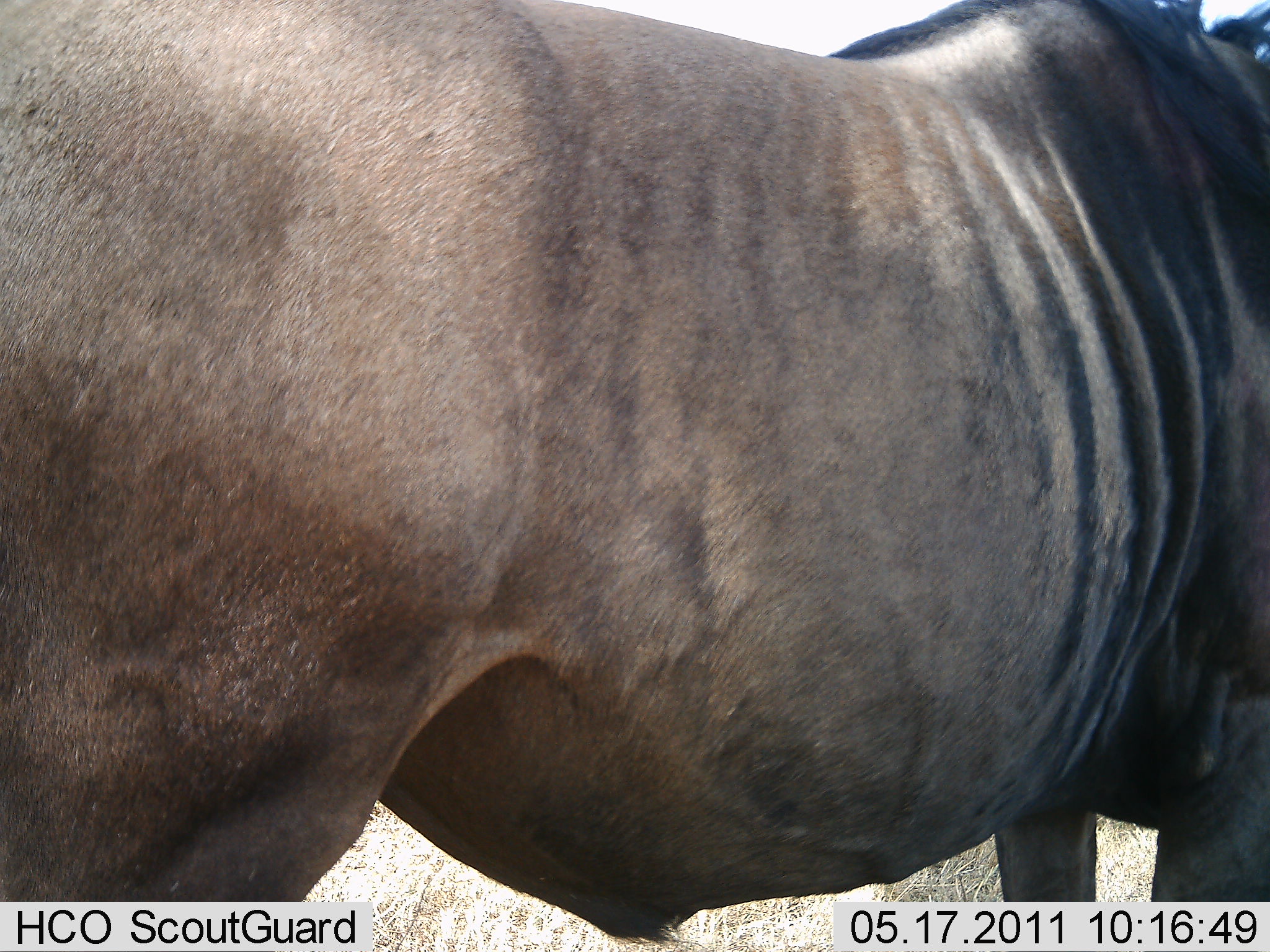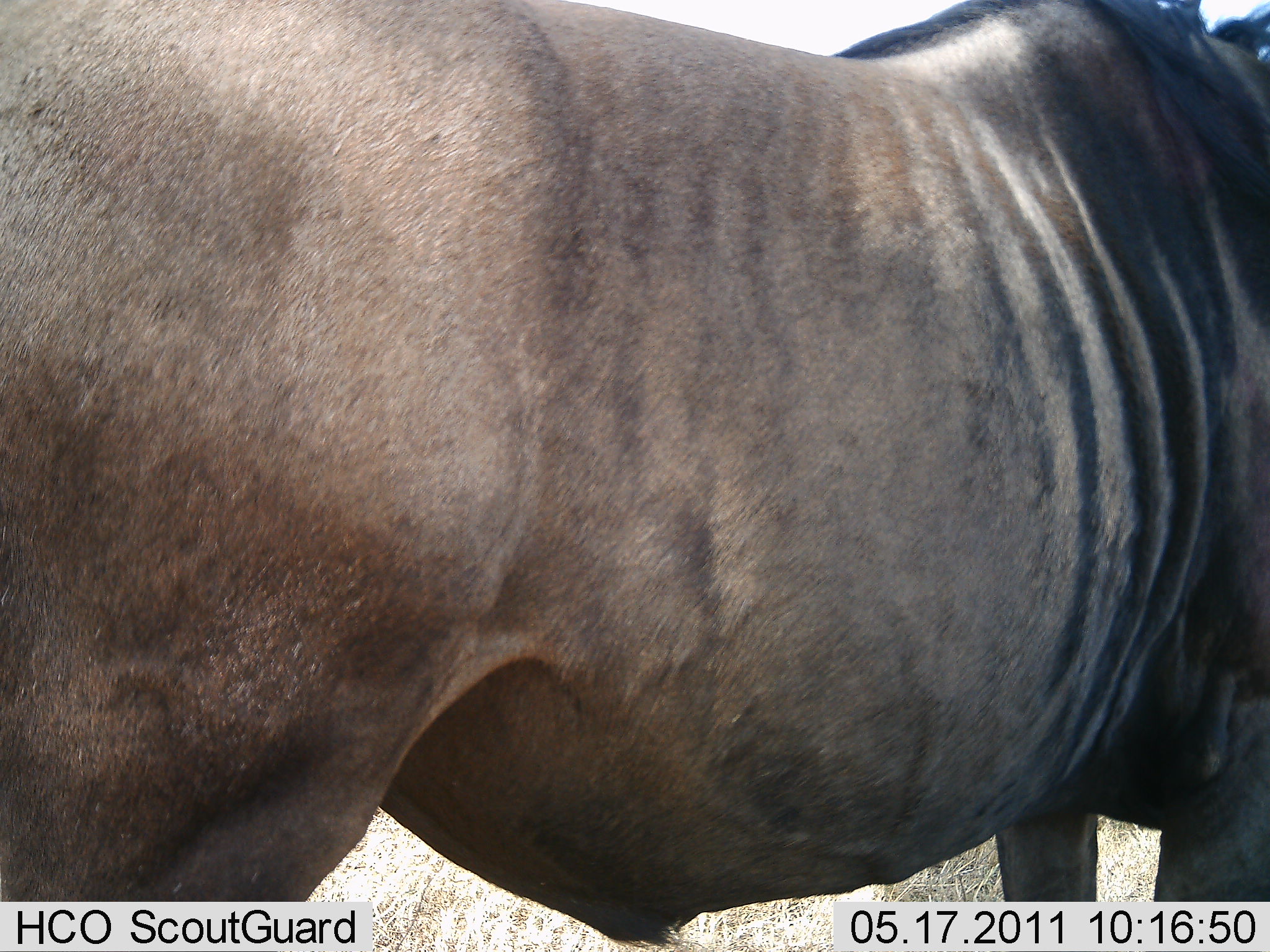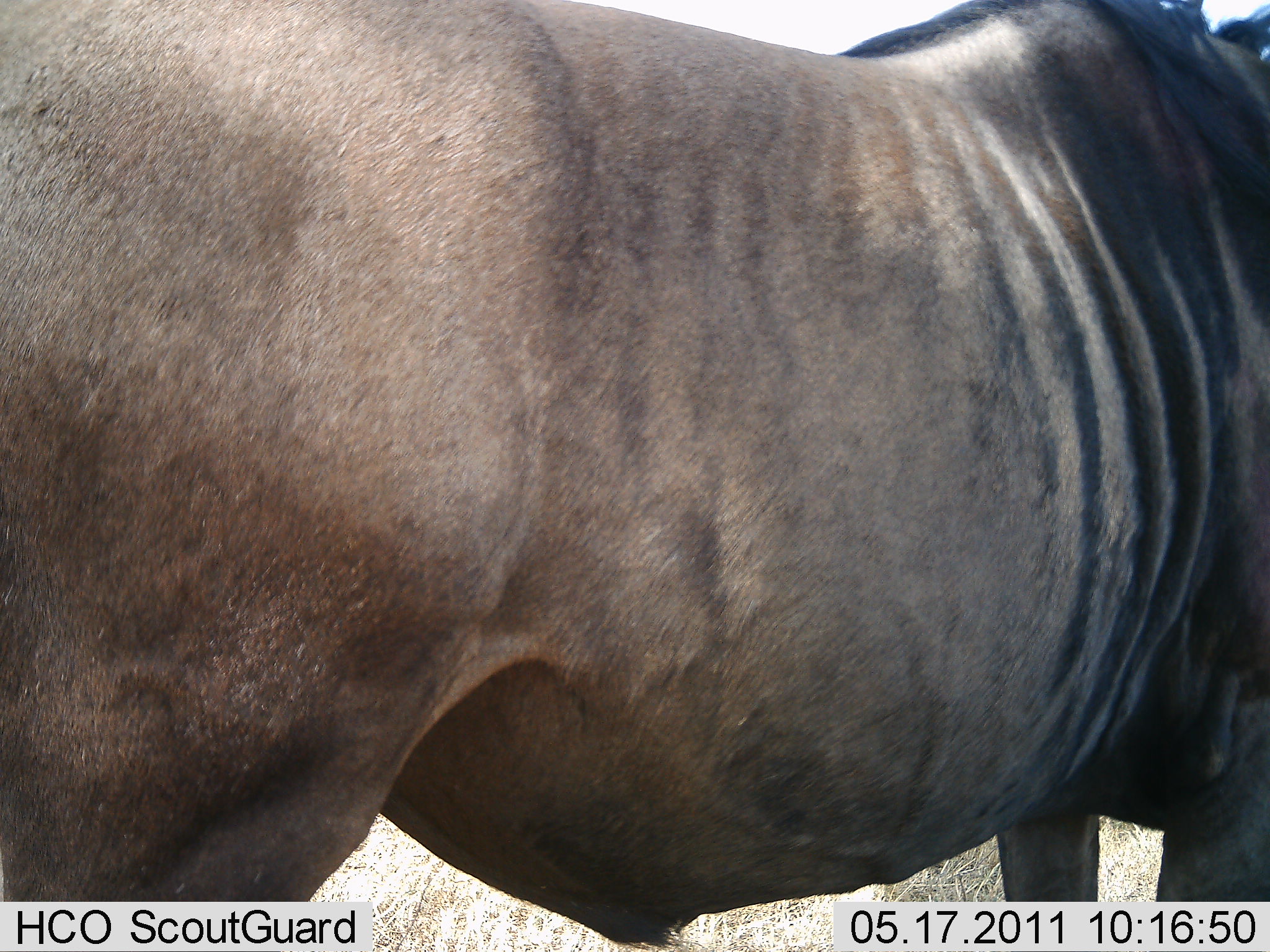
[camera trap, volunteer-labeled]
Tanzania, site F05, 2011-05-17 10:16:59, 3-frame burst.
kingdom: Animalia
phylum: Chordata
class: Mammalia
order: Artiodactyla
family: Bovidae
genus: Connochaetes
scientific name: Connochaetes taurinus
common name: blue wildebeest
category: wildebeest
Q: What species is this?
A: Wildebeest (blue wildebeest) (Connochaetes taurinus).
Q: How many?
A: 1.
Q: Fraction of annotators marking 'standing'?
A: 100%.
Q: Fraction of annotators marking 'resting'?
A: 0%.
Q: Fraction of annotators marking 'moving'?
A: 0%.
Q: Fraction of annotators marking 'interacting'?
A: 0%.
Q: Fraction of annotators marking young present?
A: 0%.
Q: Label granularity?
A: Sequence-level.